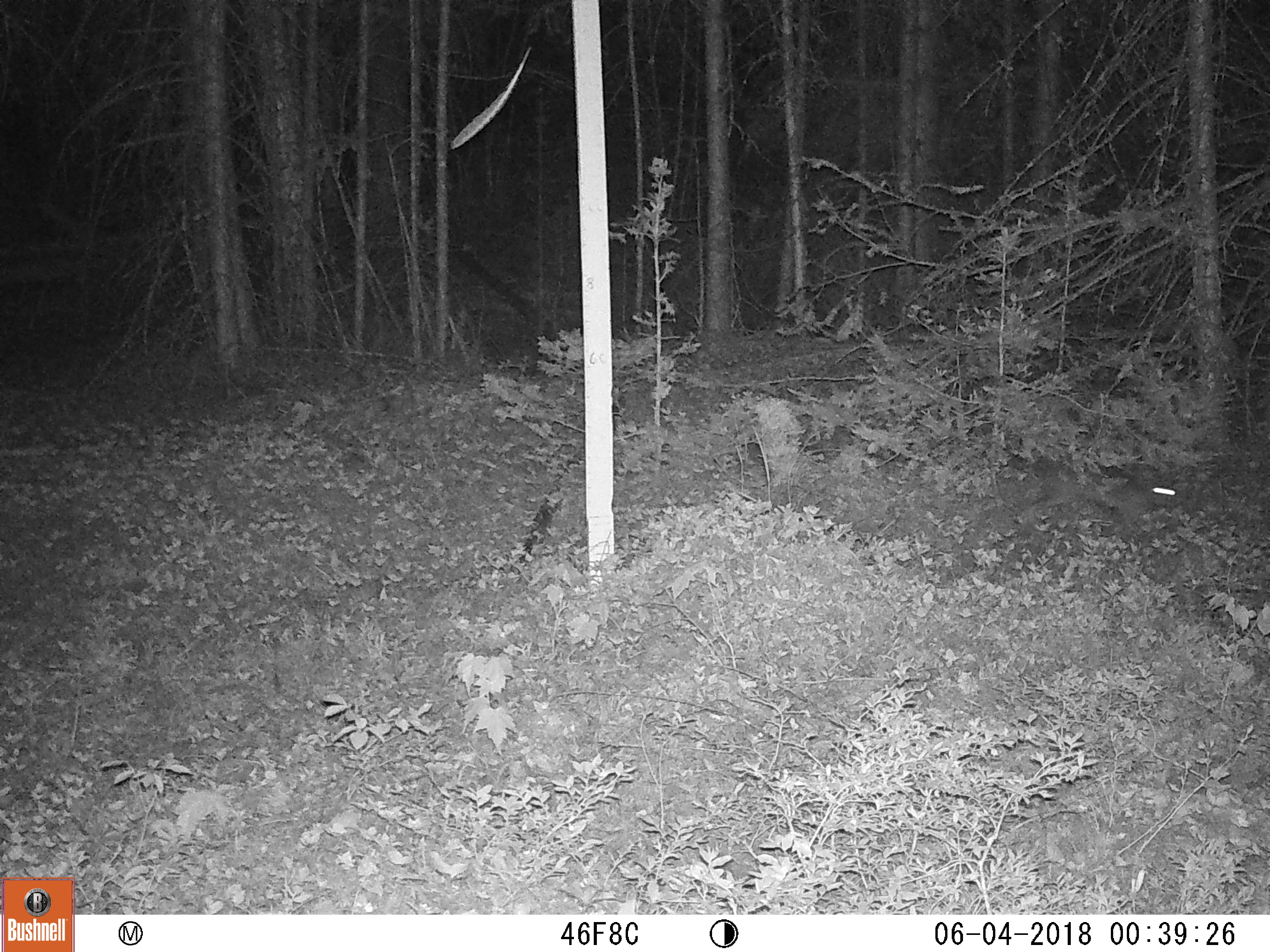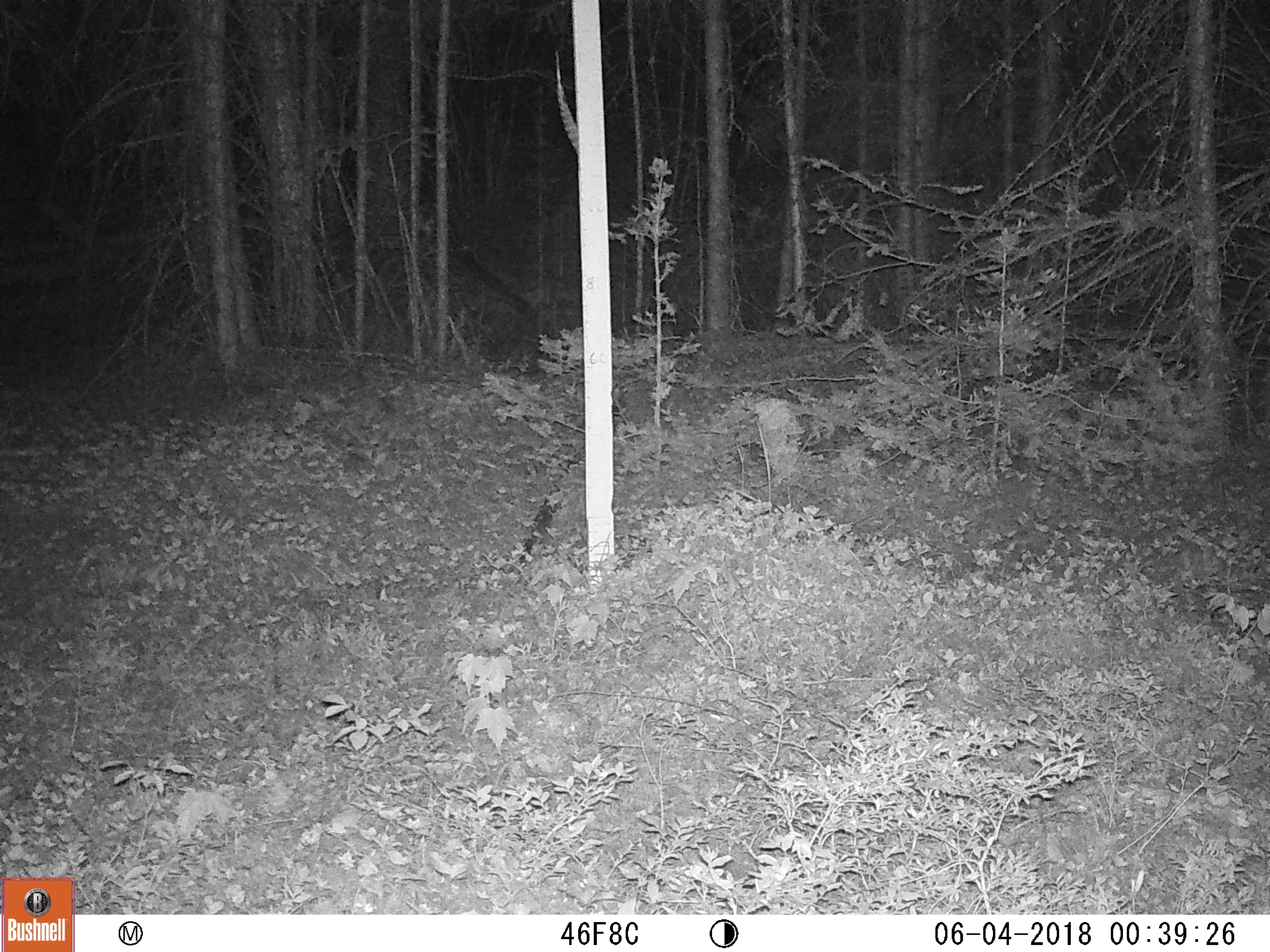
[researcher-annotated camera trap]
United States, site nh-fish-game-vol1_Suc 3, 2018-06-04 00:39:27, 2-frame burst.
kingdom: Animalia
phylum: Chordata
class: Mammalia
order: Lagomorpha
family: Leporidae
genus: Lepus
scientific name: Lepus americanus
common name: snowshoe hare